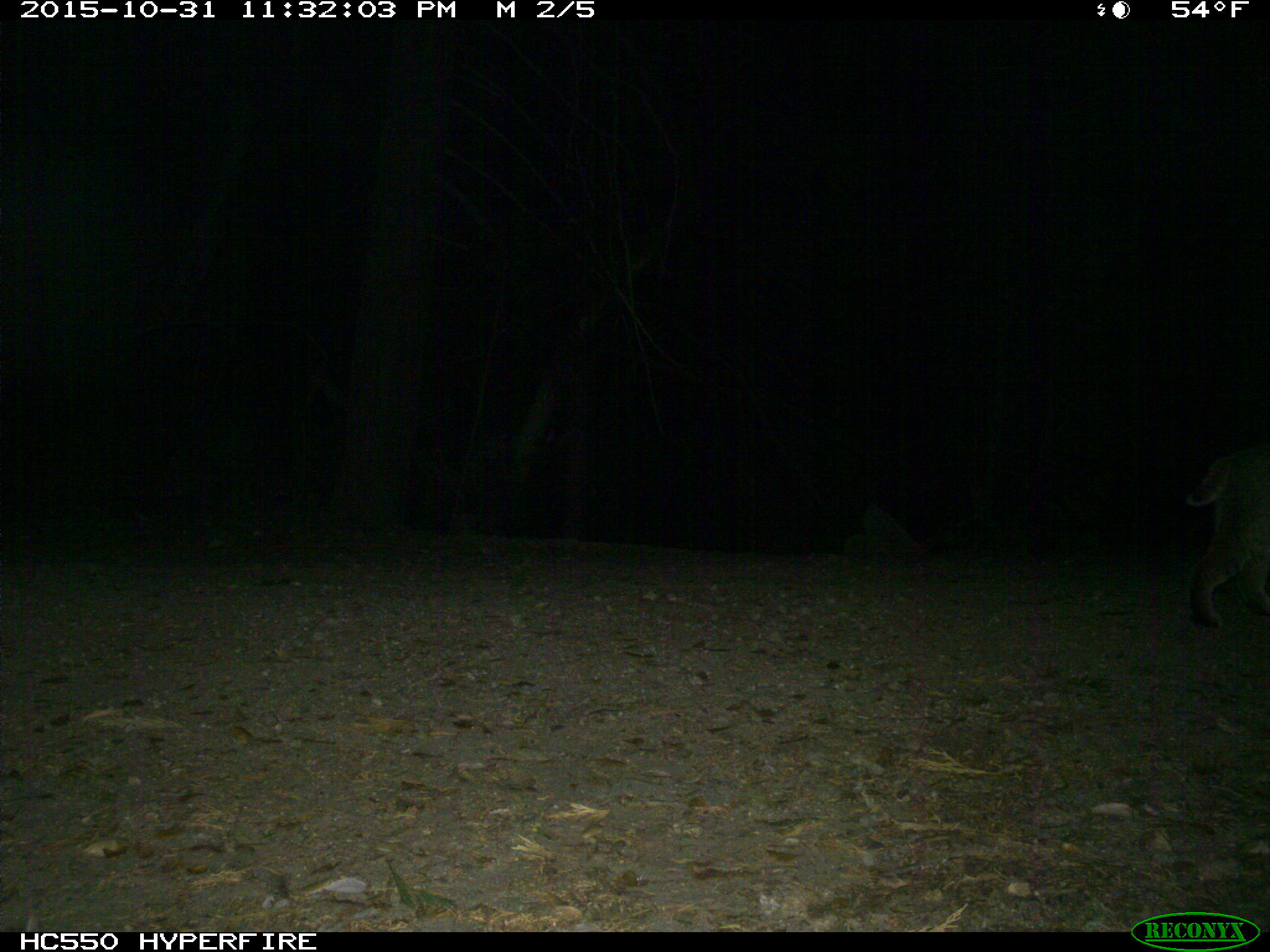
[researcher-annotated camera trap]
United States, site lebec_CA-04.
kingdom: Animalia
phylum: Chordata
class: Mammalia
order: Carnivora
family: Felidae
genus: Lynx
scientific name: Lynx rufus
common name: bobcat